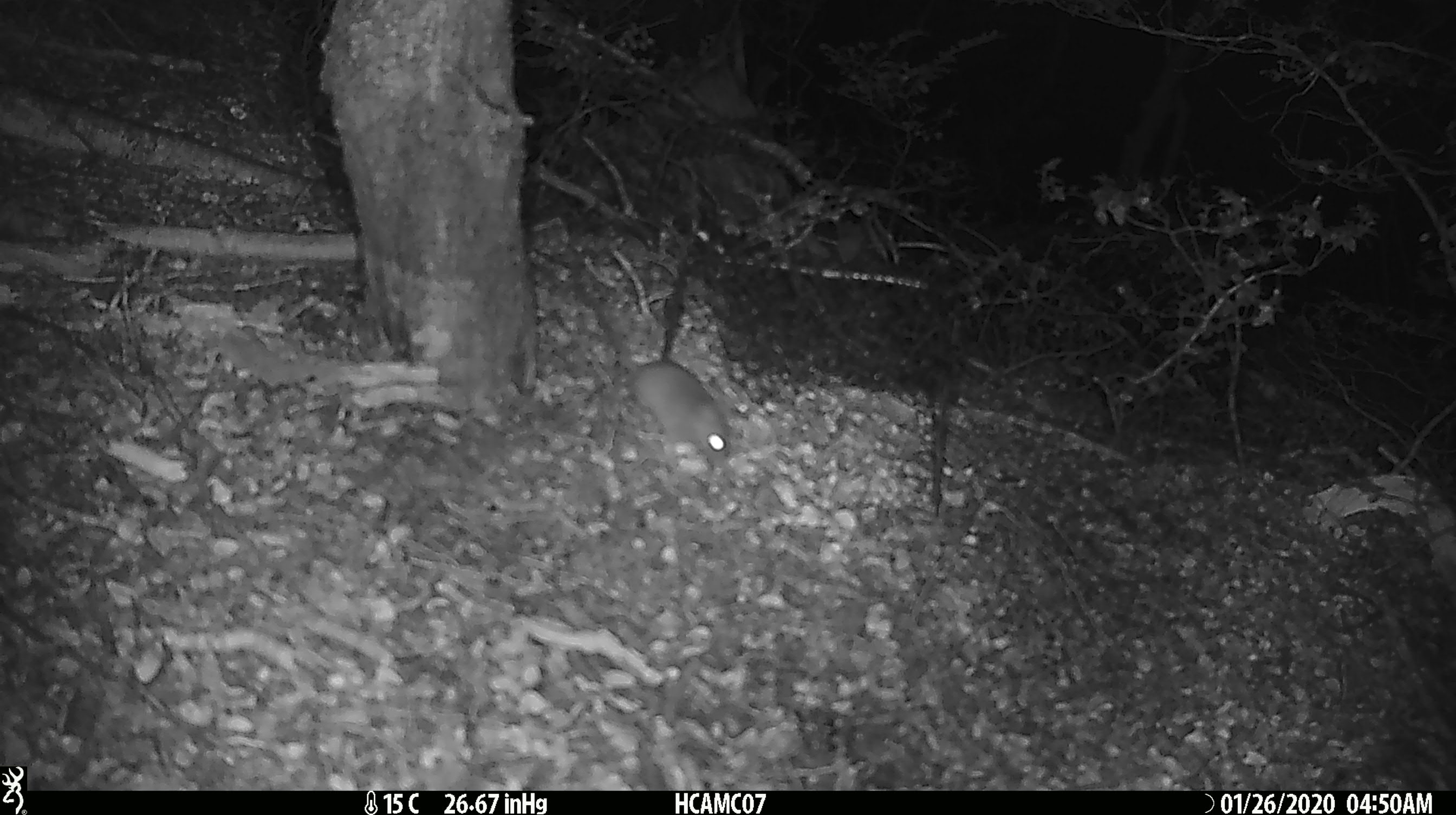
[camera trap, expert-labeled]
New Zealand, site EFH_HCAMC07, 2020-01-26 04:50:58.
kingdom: Animalia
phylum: Chordata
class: Mammalia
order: Rodentia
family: Muridae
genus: Mus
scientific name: Mus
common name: mouse